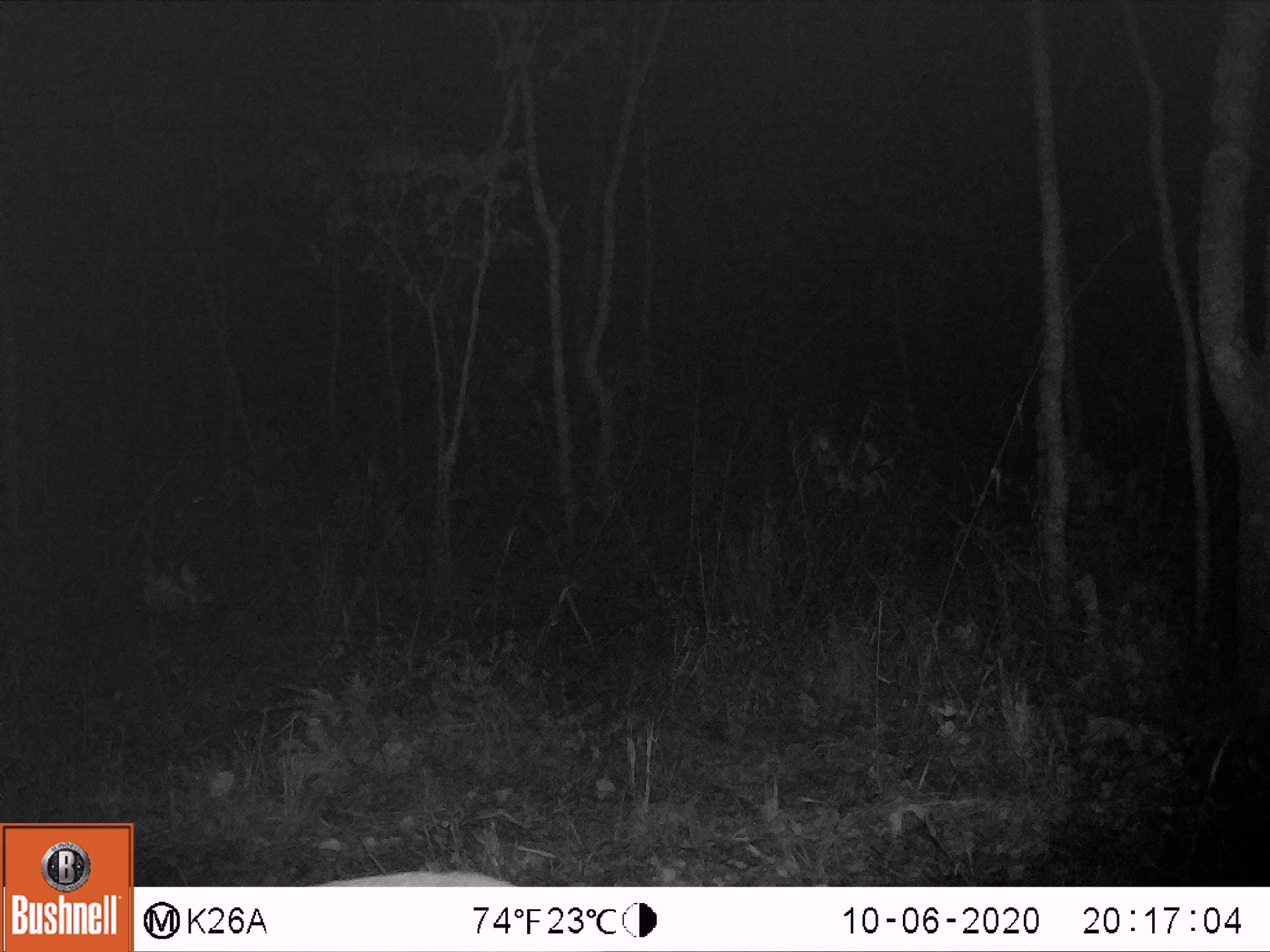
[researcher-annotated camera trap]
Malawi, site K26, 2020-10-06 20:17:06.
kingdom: Animalia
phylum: Chordata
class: Mammalia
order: Artiodactyla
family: Bovidae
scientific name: Antilopinae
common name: small antelope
Small antelope (Antilopinae), count 1.